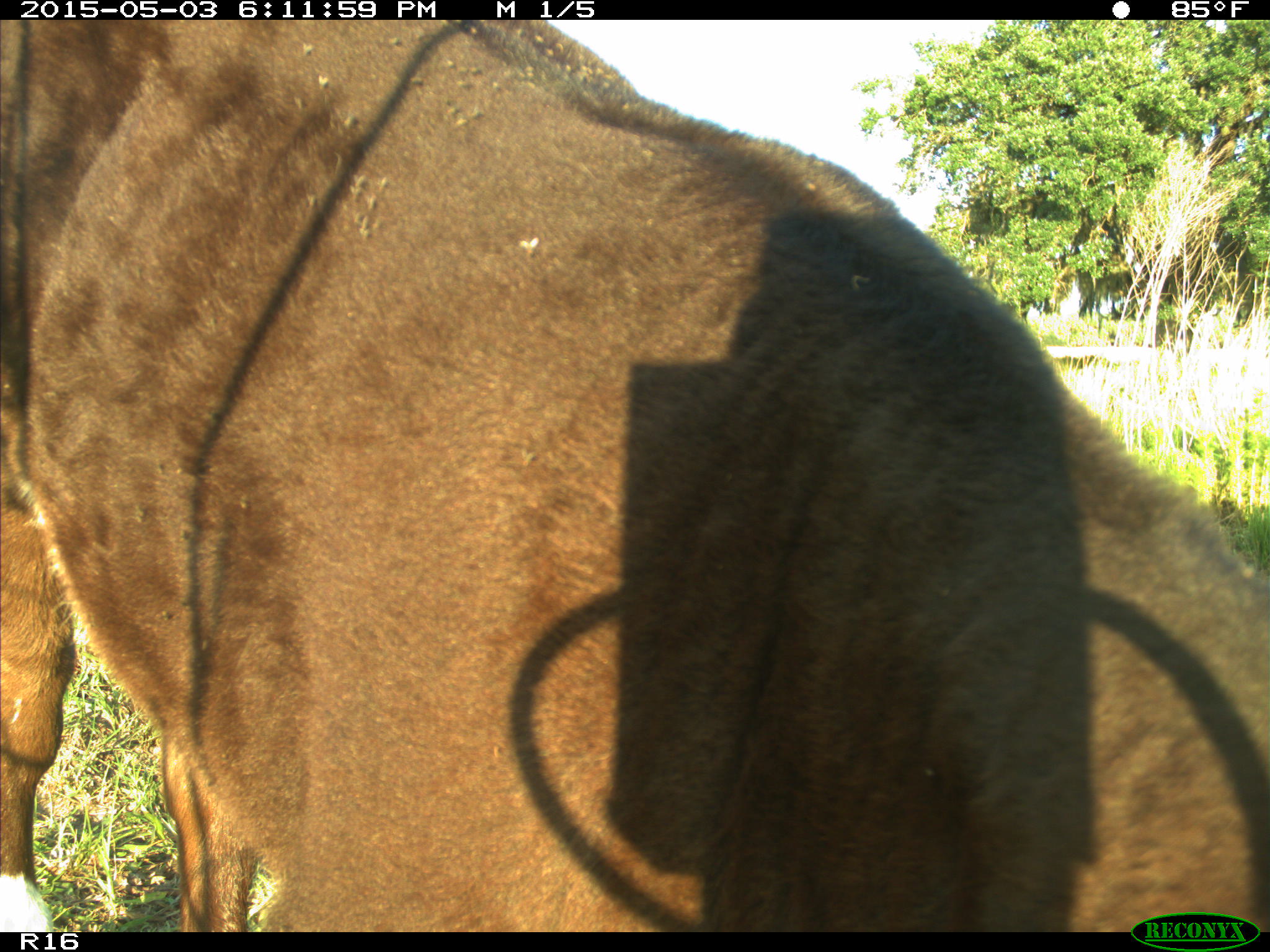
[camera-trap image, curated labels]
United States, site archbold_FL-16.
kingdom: Animalia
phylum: Chordata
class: Mammalia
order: Artiodactyla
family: Bovidae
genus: Bos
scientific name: Bos taurus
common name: domestic cow